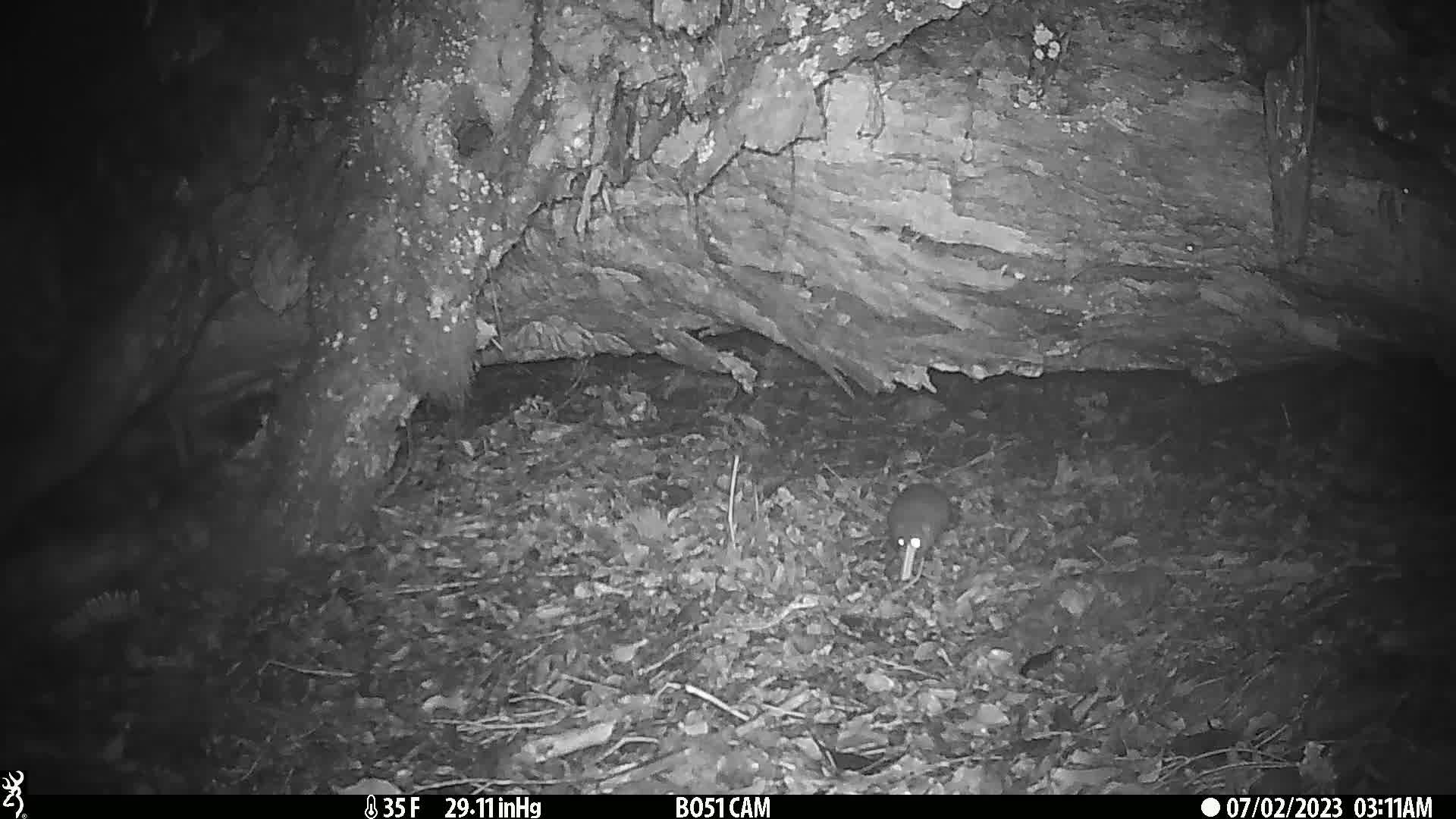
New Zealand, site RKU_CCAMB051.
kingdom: Animalia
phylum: Chordata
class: Mammalia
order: Rodentia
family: Muridae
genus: Rattus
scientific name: Rattus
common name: rat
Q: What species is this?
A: Rat (Rattus).